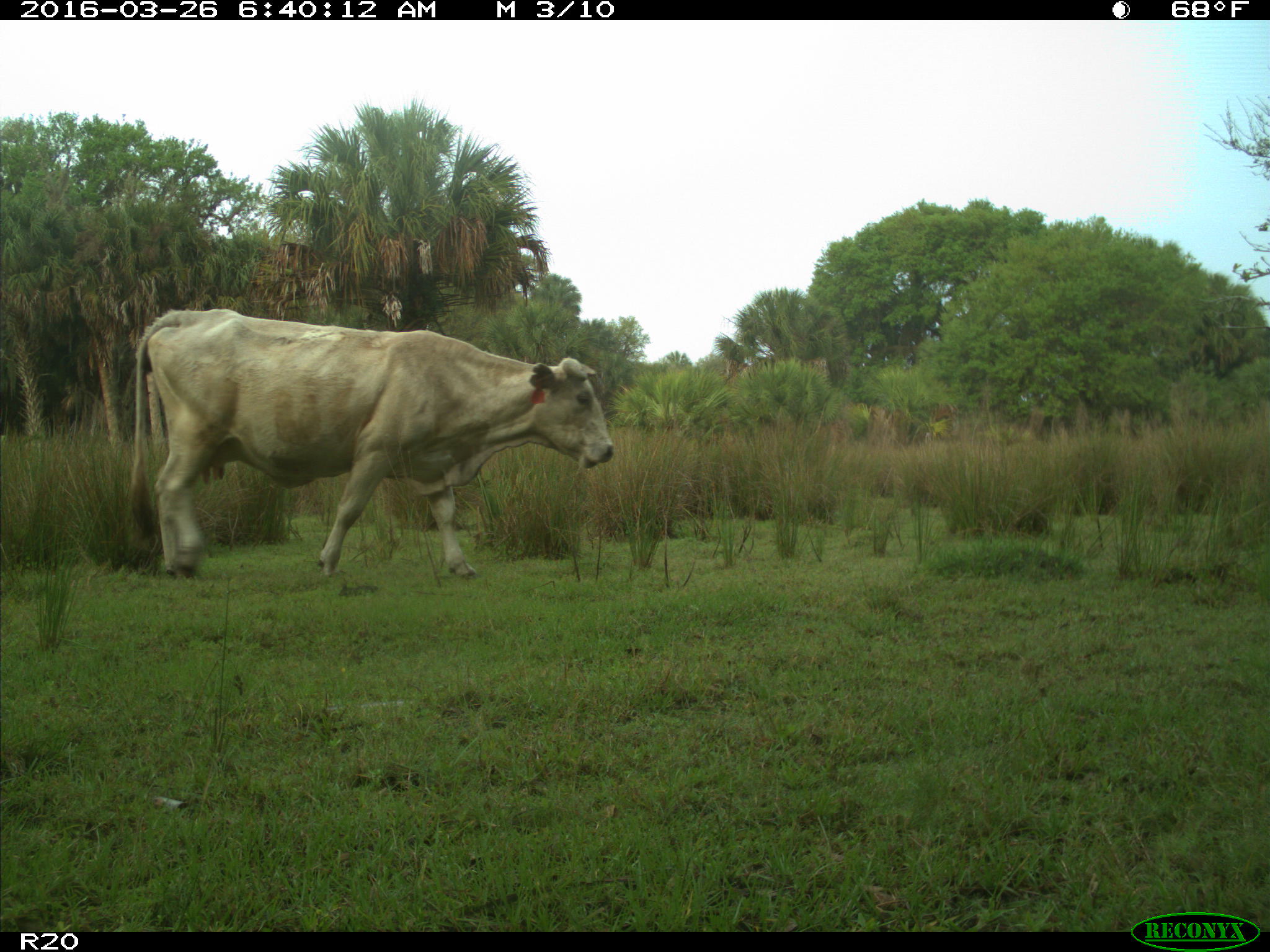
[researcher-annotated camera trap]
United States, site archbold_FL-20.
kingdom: Animalia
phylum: Chordata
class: Mammalia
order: Artiodactyla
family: Bovidae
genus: Bos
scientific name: Bos taurus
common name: domestic cow